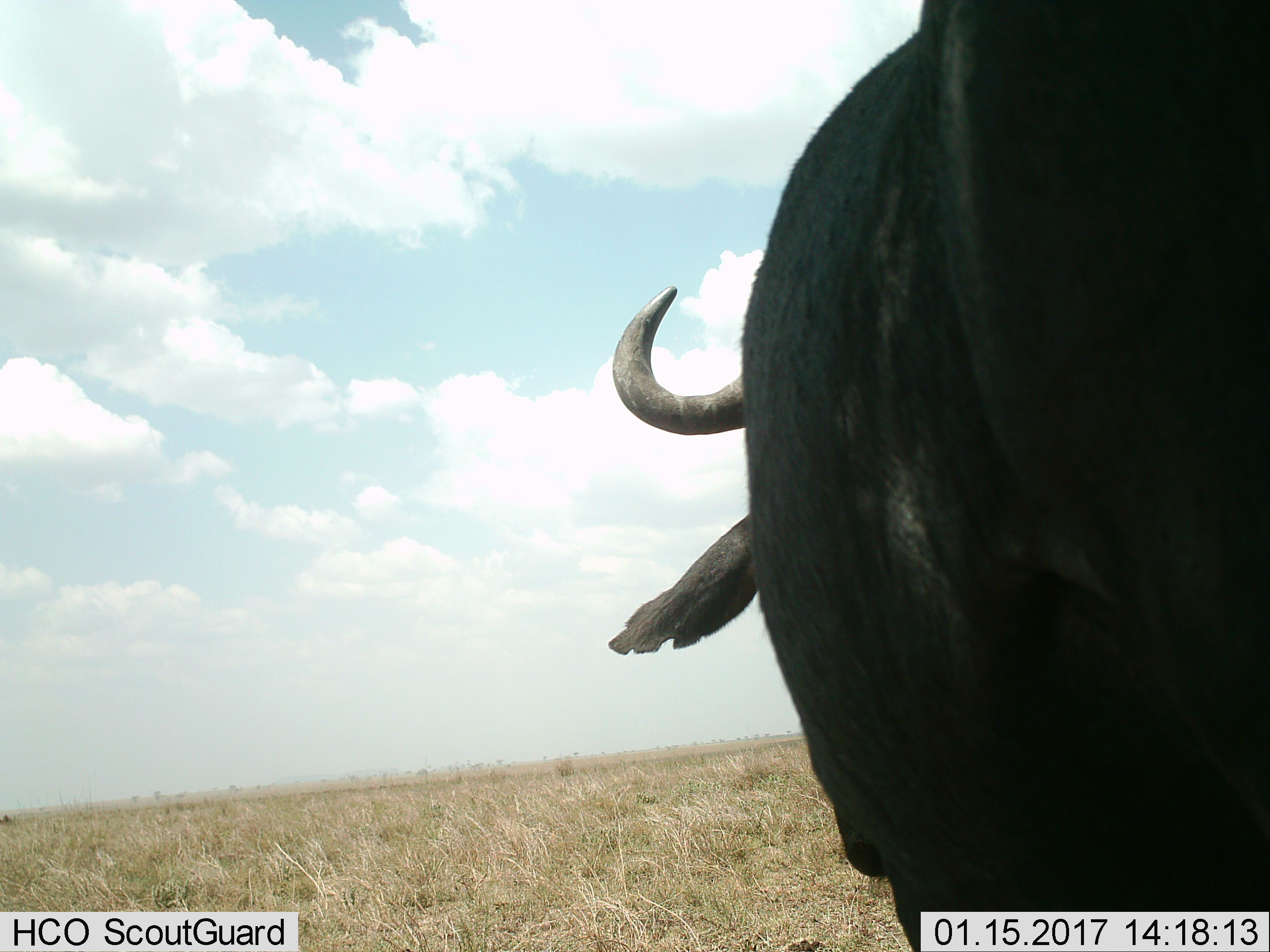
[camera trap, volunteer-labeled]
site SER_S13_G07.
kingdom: Animalia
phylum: Chordata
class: Mammalia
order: Artiodactyla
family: Bovidae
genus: Syncerus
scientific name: Syncerus caffer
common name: african buffalo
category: buffalo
Buffalo (african buffalo) (Syncerus caffer), count 1. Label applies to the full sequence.